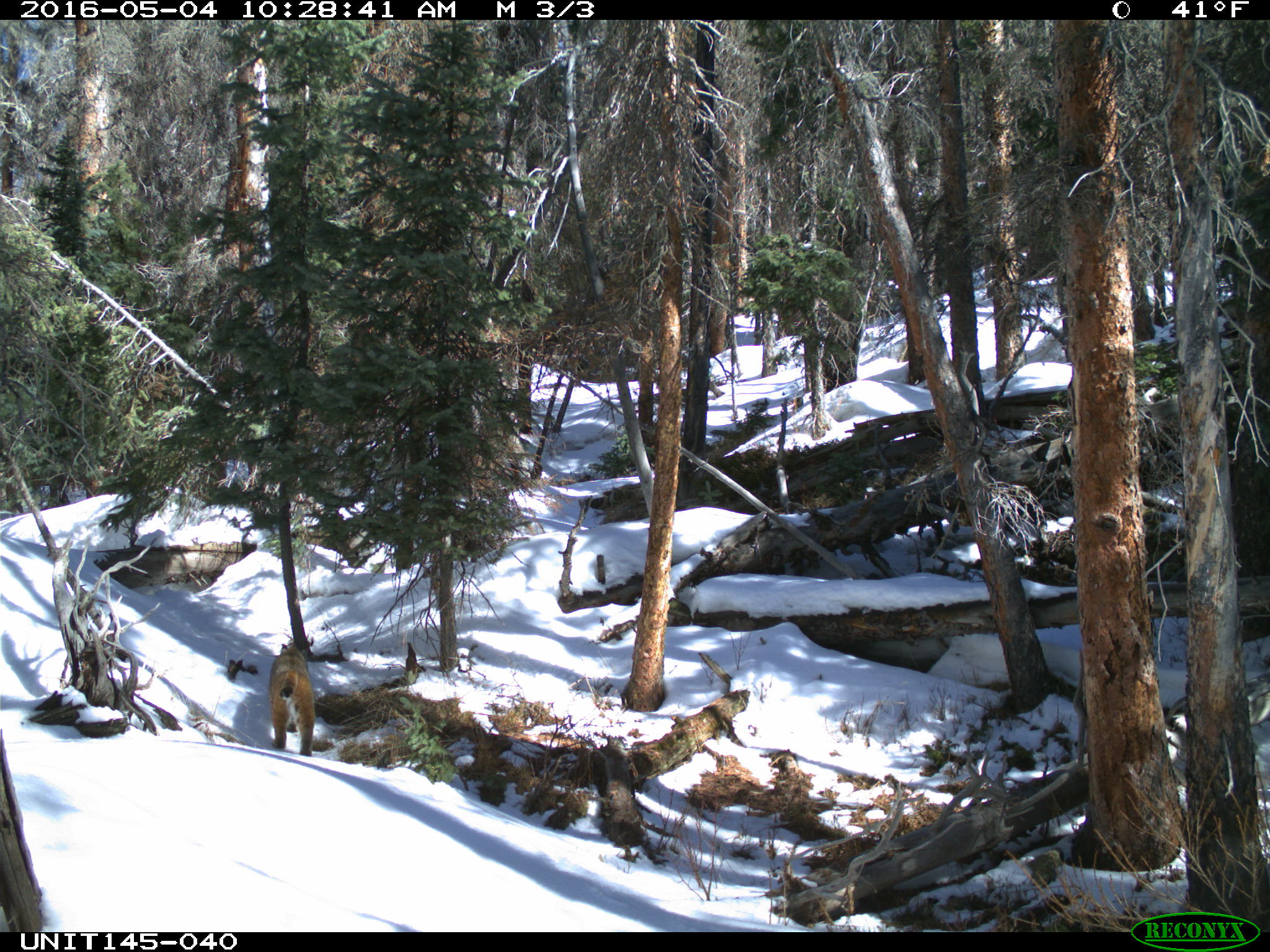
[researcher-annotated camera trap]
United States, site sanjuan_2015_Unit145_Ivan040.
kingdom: Animalia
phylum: Chordata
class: Mammalia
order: Carnivora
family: Felidae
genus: Lynx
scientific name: Lynx rufus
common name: bobcat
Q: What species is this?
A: Lynx rufus (bobcat).